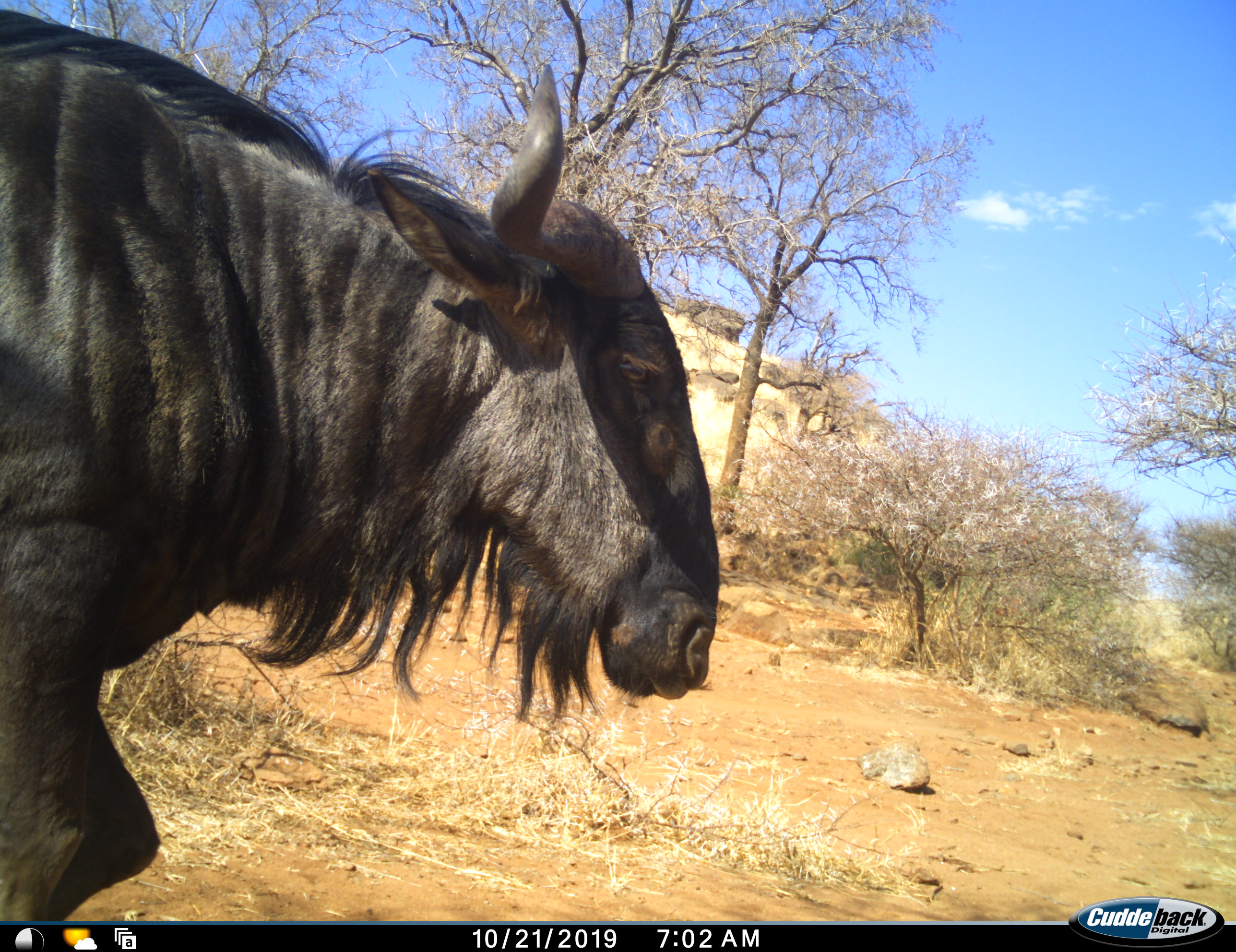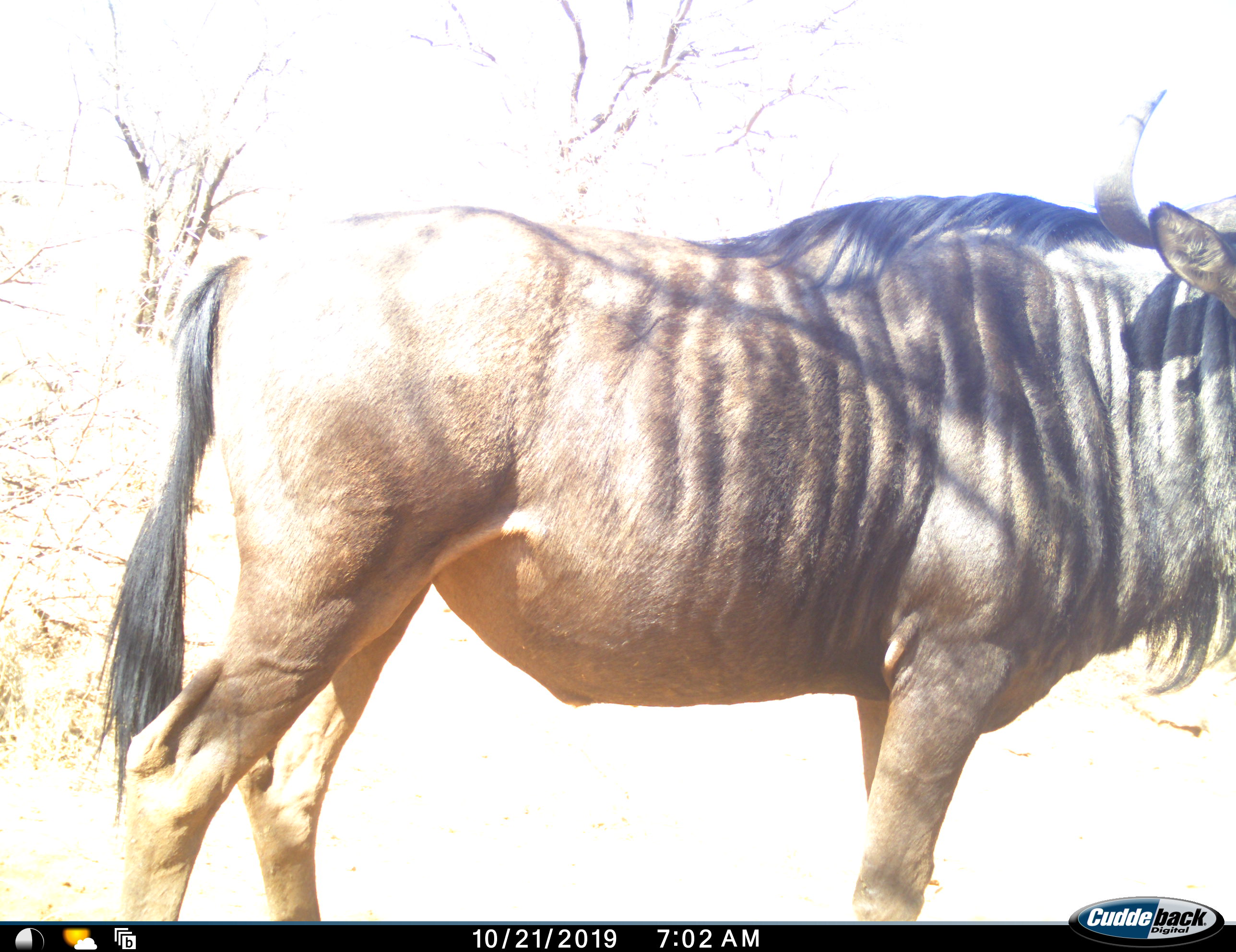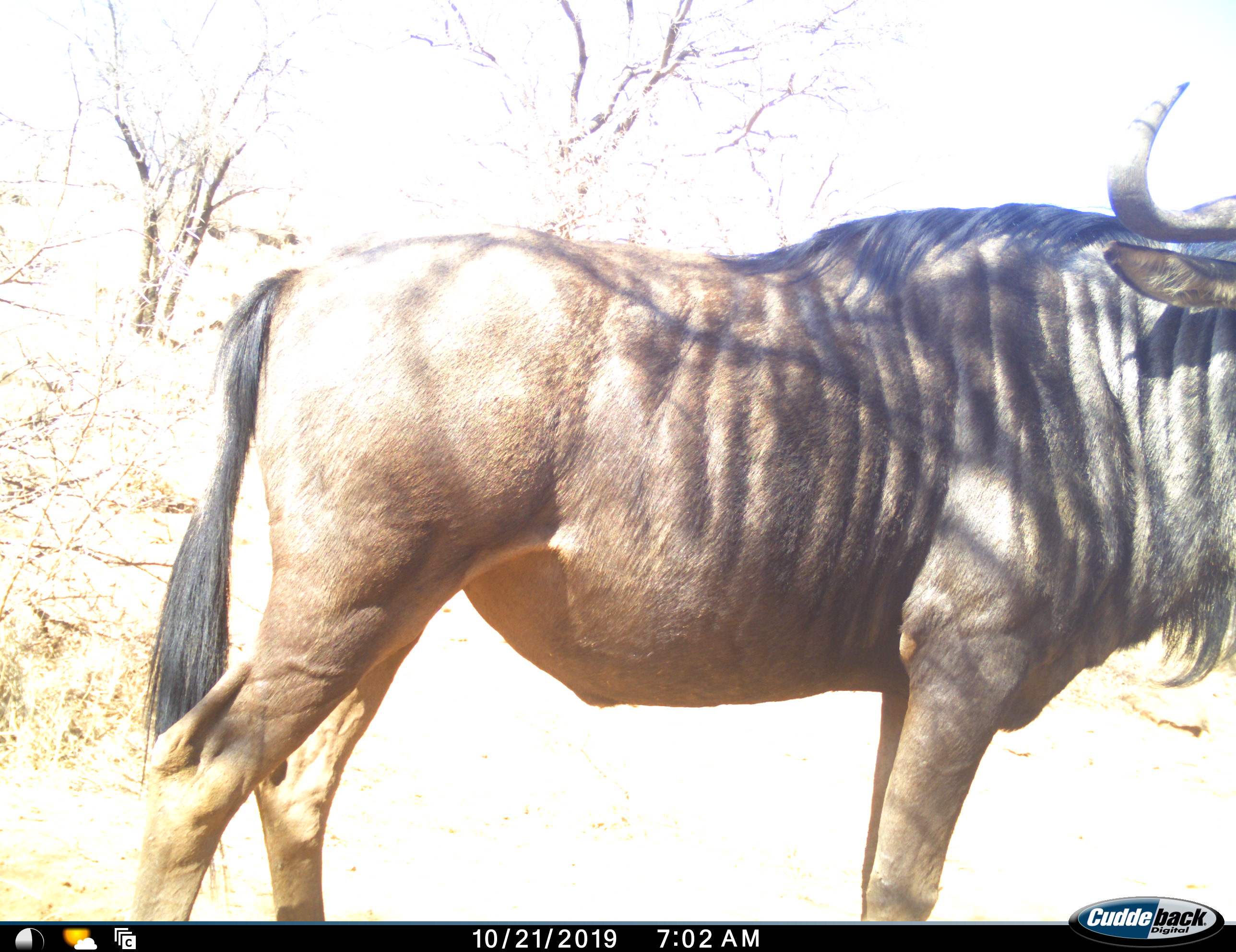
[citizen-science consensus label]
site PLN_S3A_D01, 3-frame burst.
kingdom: Animalia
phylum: Chordata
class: Mammalia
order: Artiodactyla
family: Bovidae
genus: Connochaetes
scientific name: Connochaetes taurinus taurinus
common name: blue wildebeest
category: wildebeestblue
Wildebeestblue (blue wildebeest) (Connochaetes taurinus taurinus), count 1. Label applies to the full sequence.